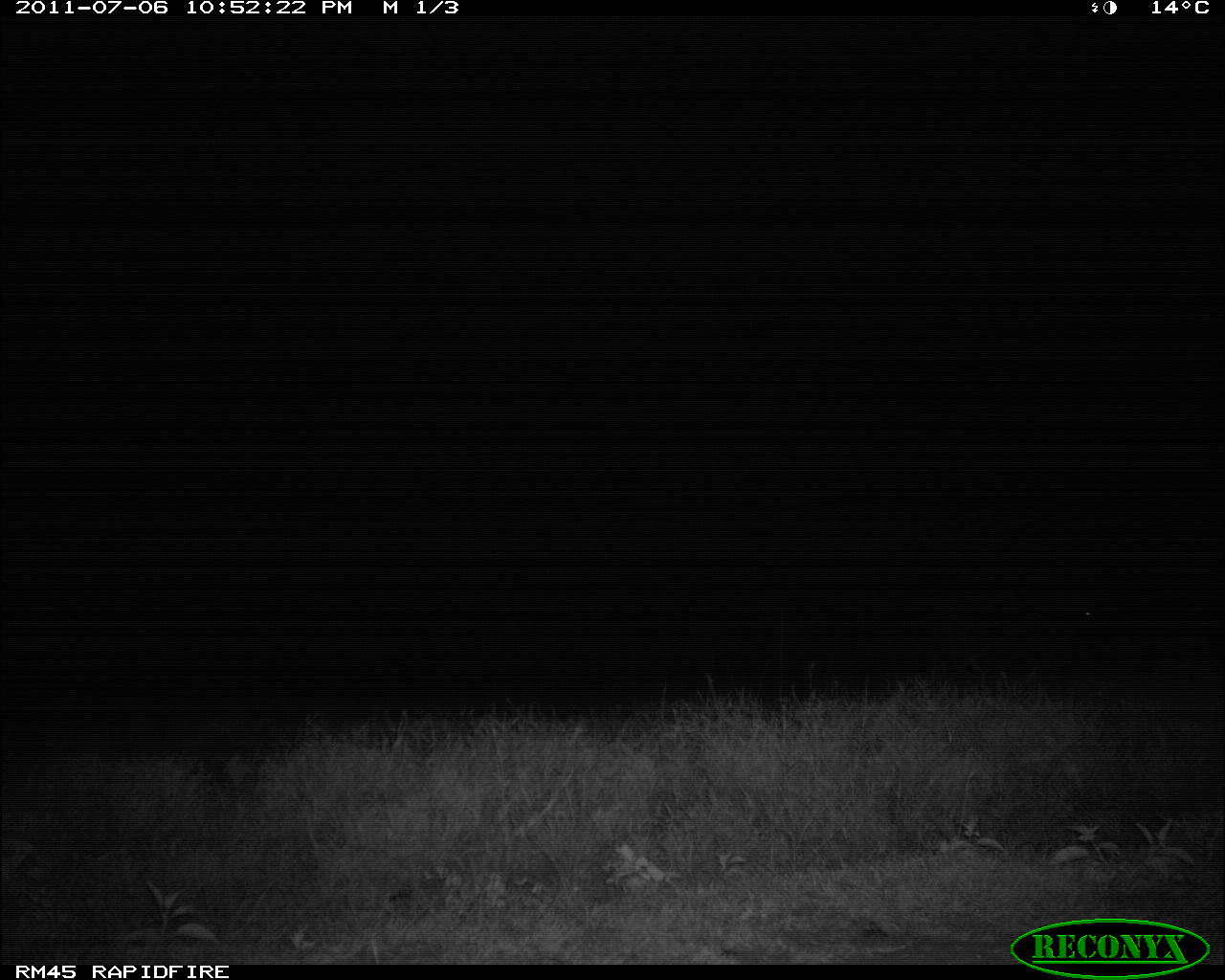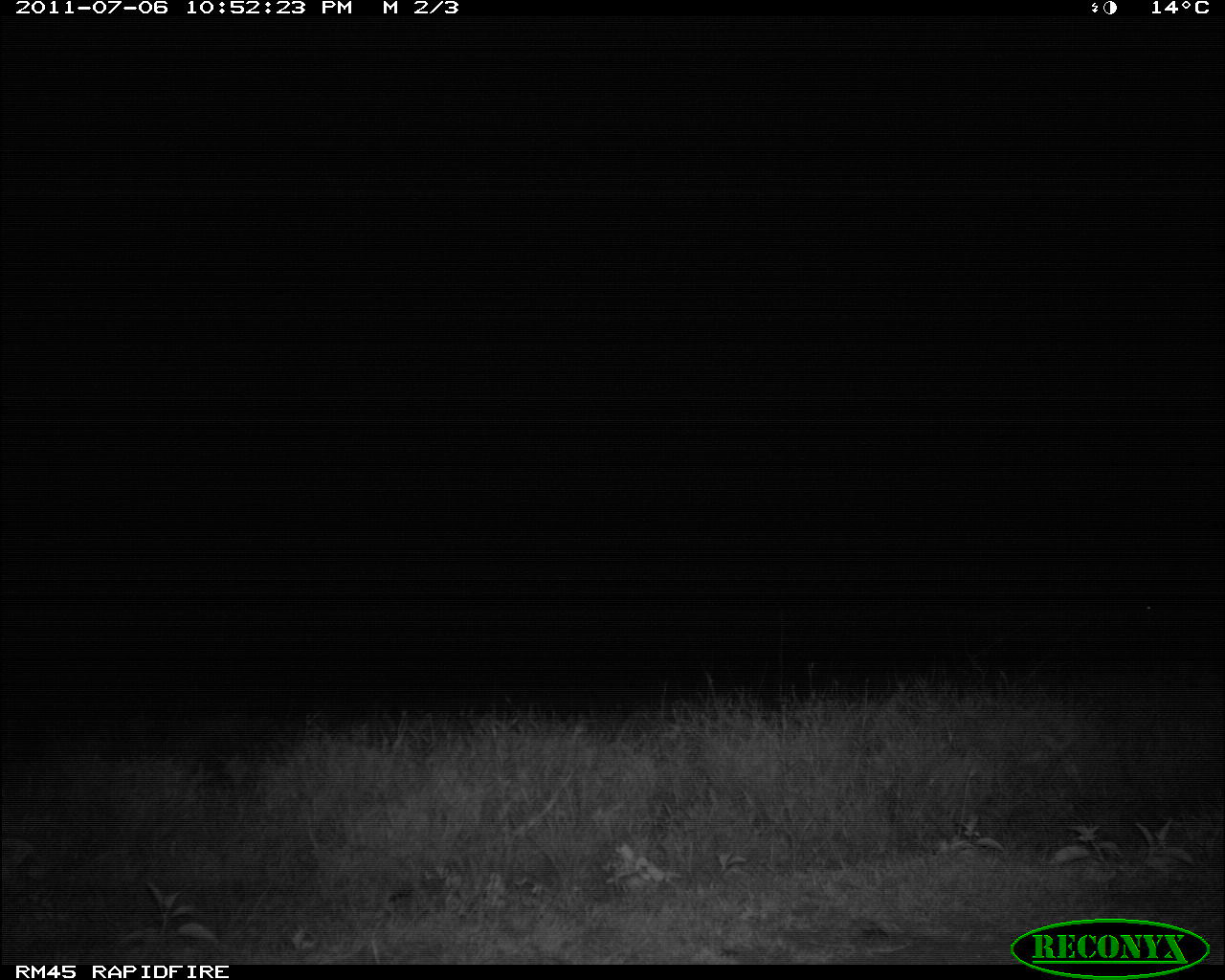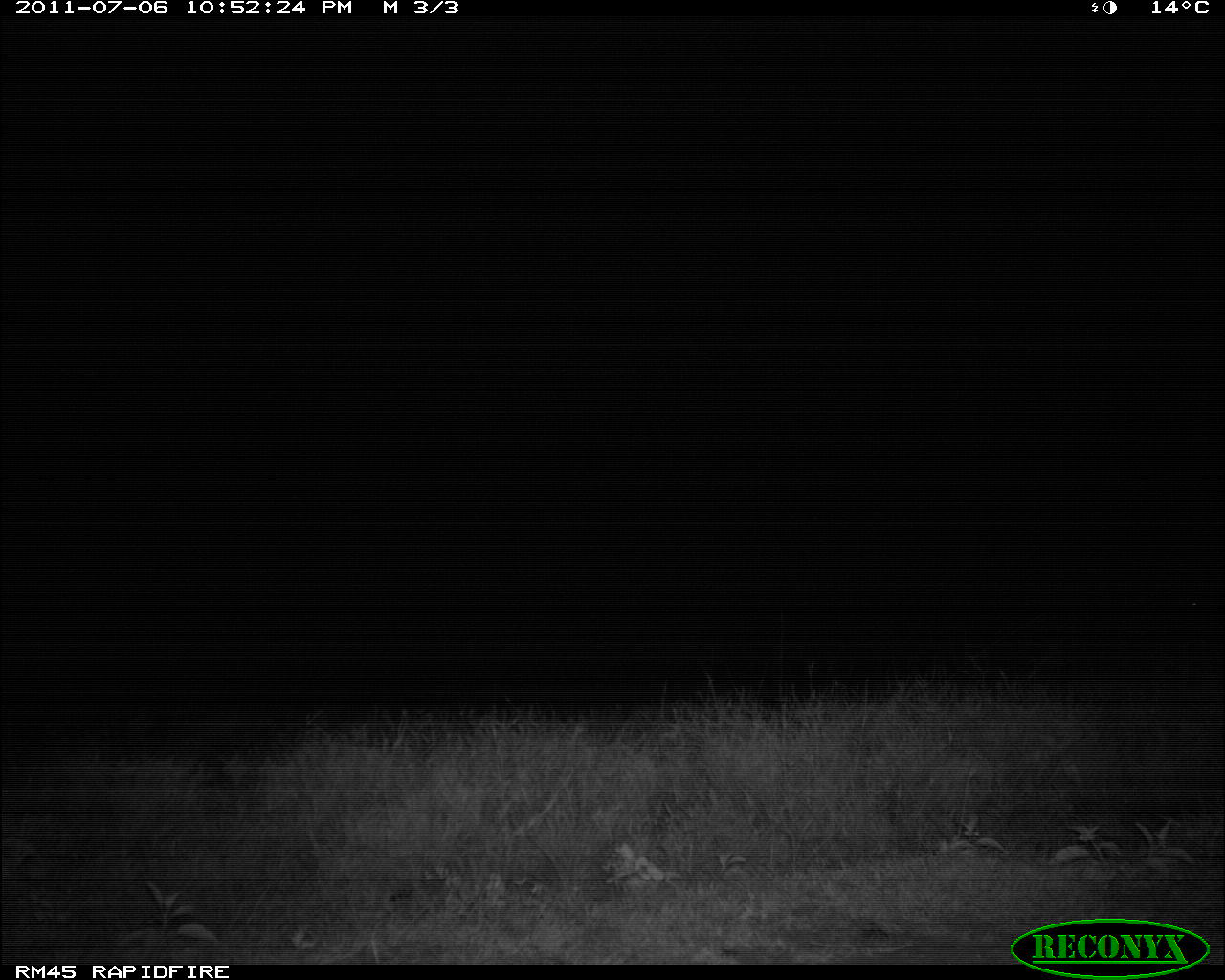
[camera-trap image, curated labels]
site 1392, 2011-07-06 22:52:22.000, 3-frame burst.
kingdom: Animalia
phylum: Chordata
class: Mammalia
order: Artiodactyla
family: Bovidae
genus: Syncerus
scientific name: Syncerus caffer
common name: african buffalo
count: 1